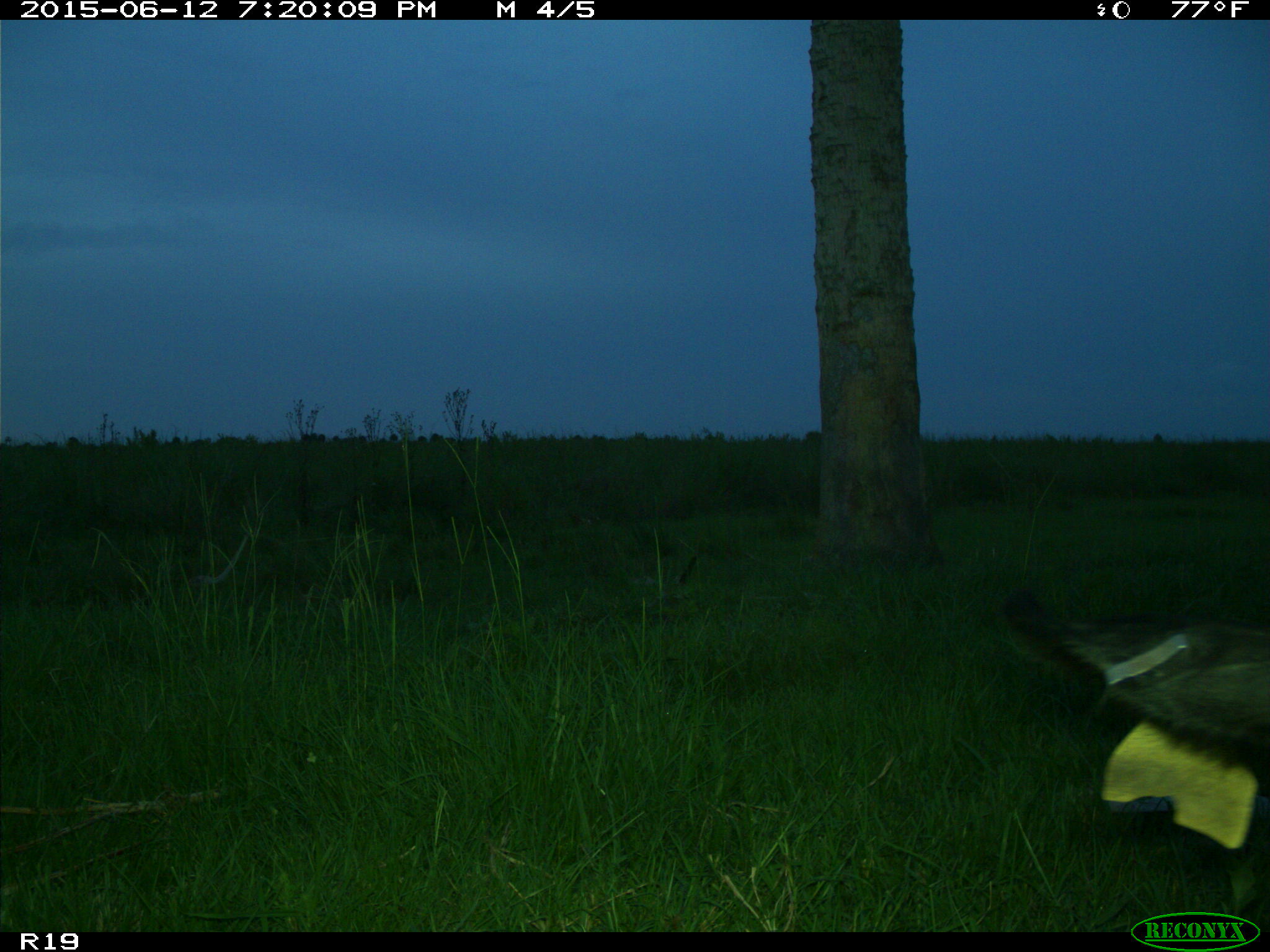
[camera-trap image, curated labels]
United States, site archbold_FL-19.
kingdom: Animalia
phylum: Chordata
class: Mammalia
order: Artiodactyla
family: Bovidae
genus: Bos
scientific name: Bos taurus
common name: domestic cow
Bos taurus (domestic cow).